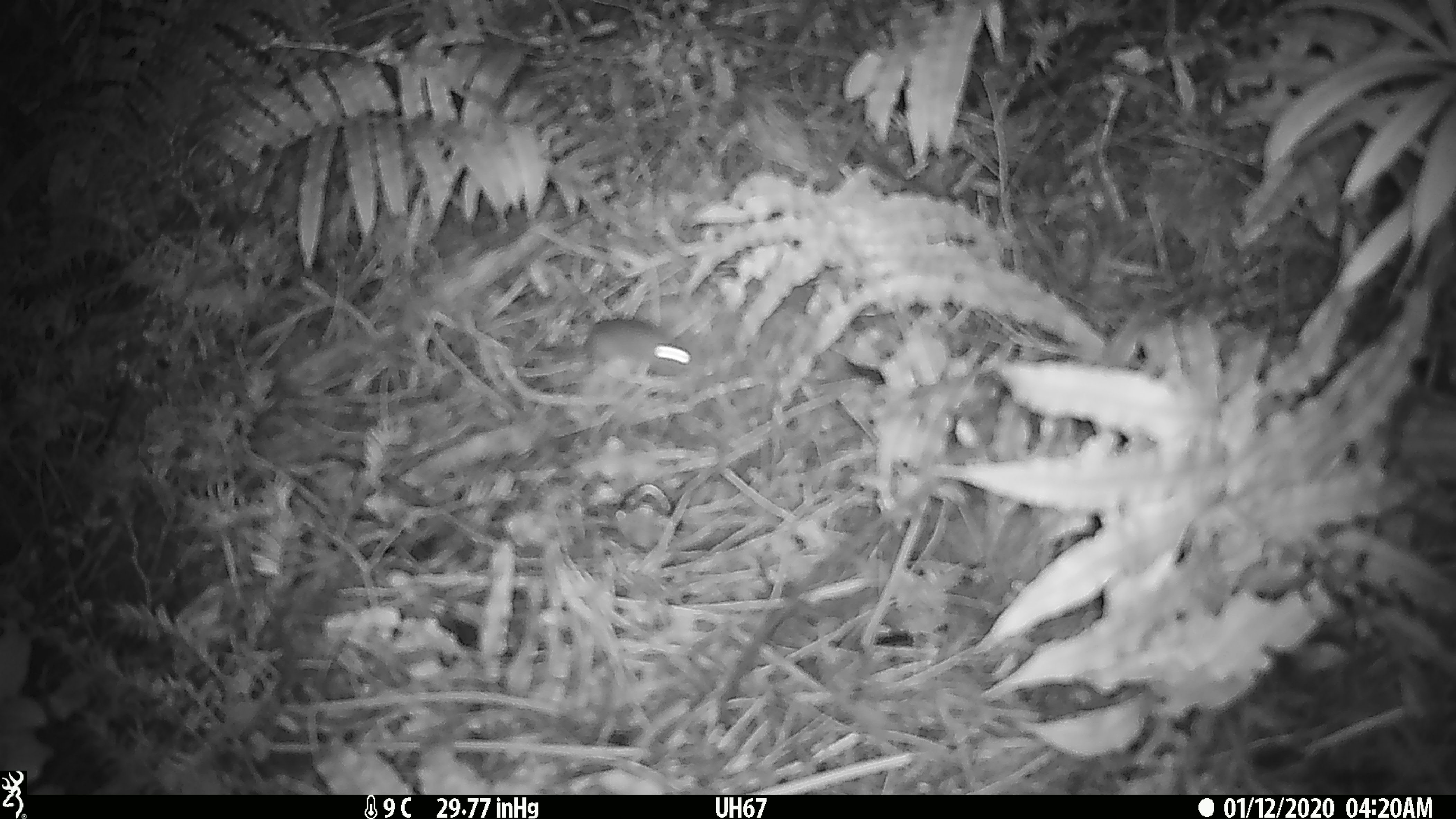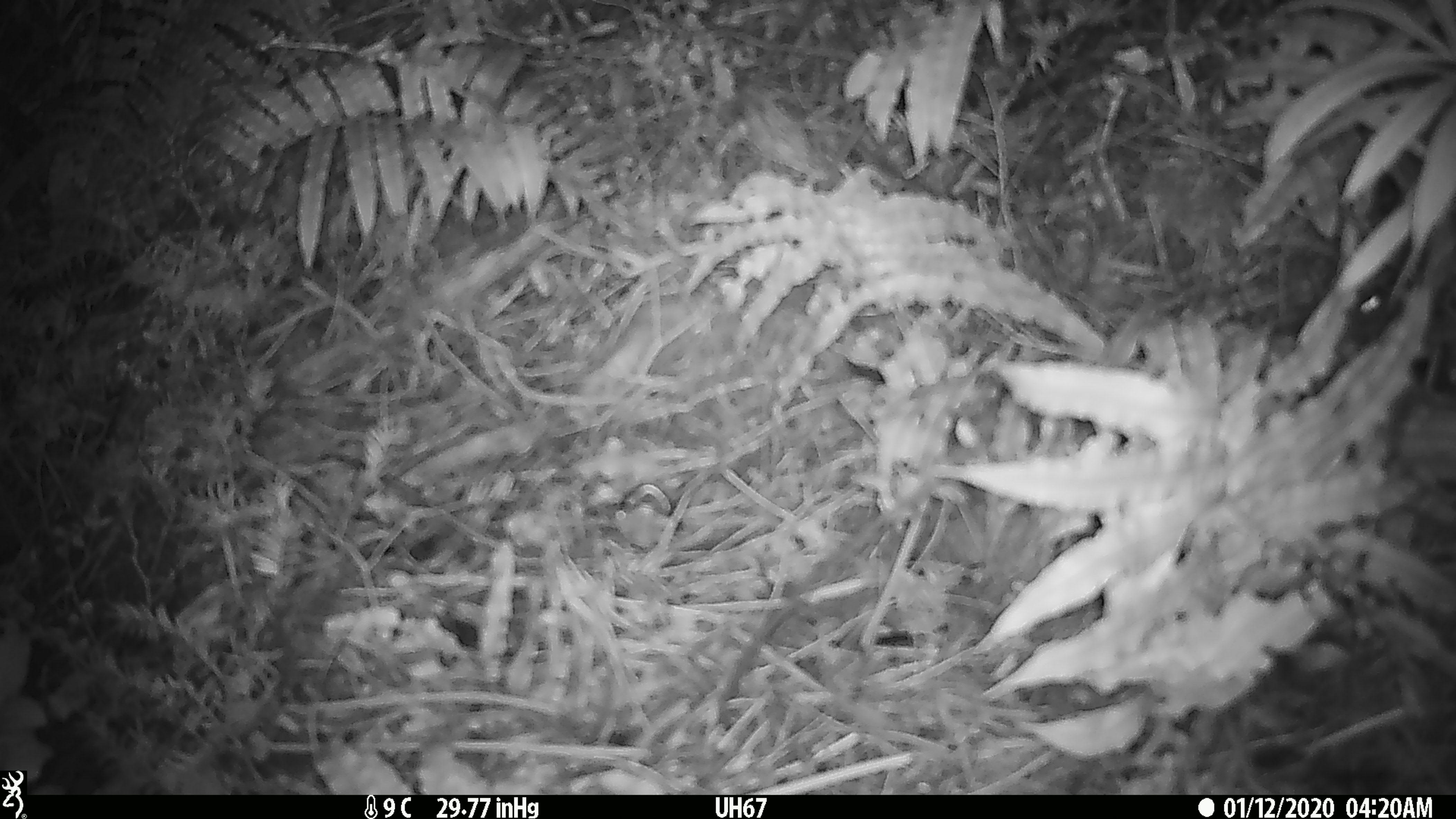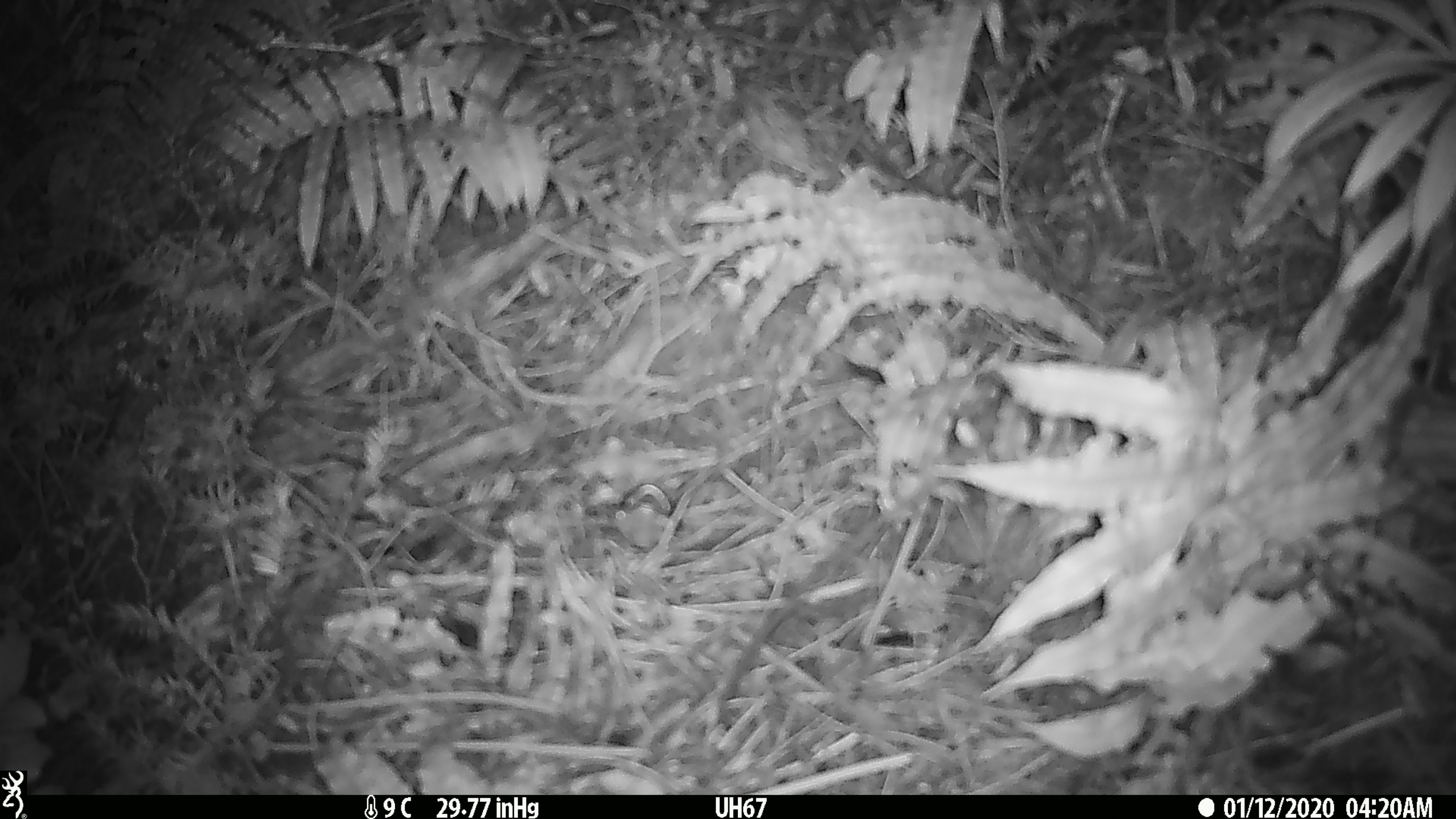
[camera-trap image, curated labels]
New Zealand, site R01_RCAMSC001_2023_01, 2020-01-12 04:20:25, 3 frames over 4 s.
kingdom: Animalia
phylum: Chordata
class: Mammalia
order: Rodentia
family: Muridae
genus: Mus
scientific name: Mus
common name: mouse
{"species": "mouse (Mus)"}